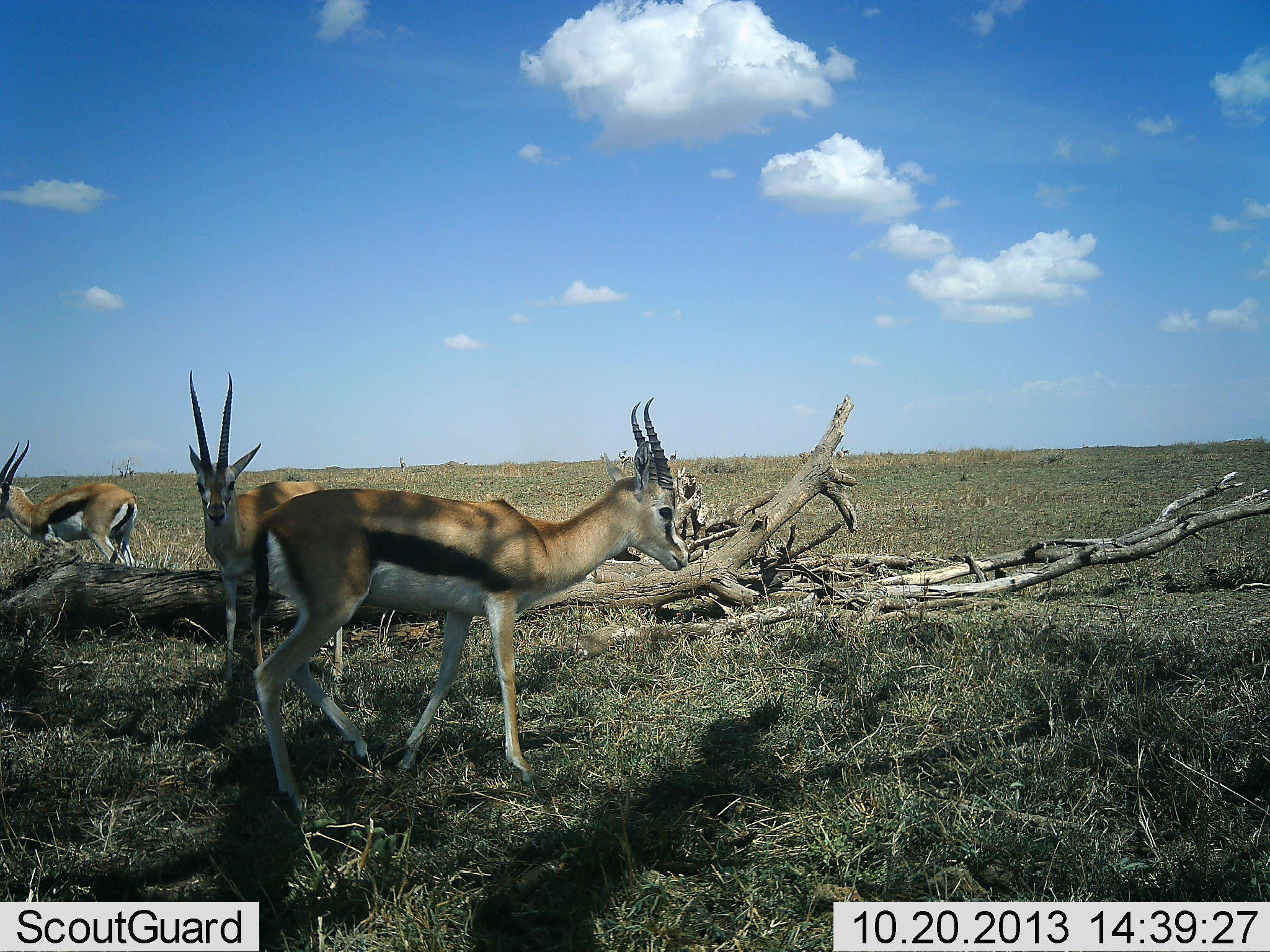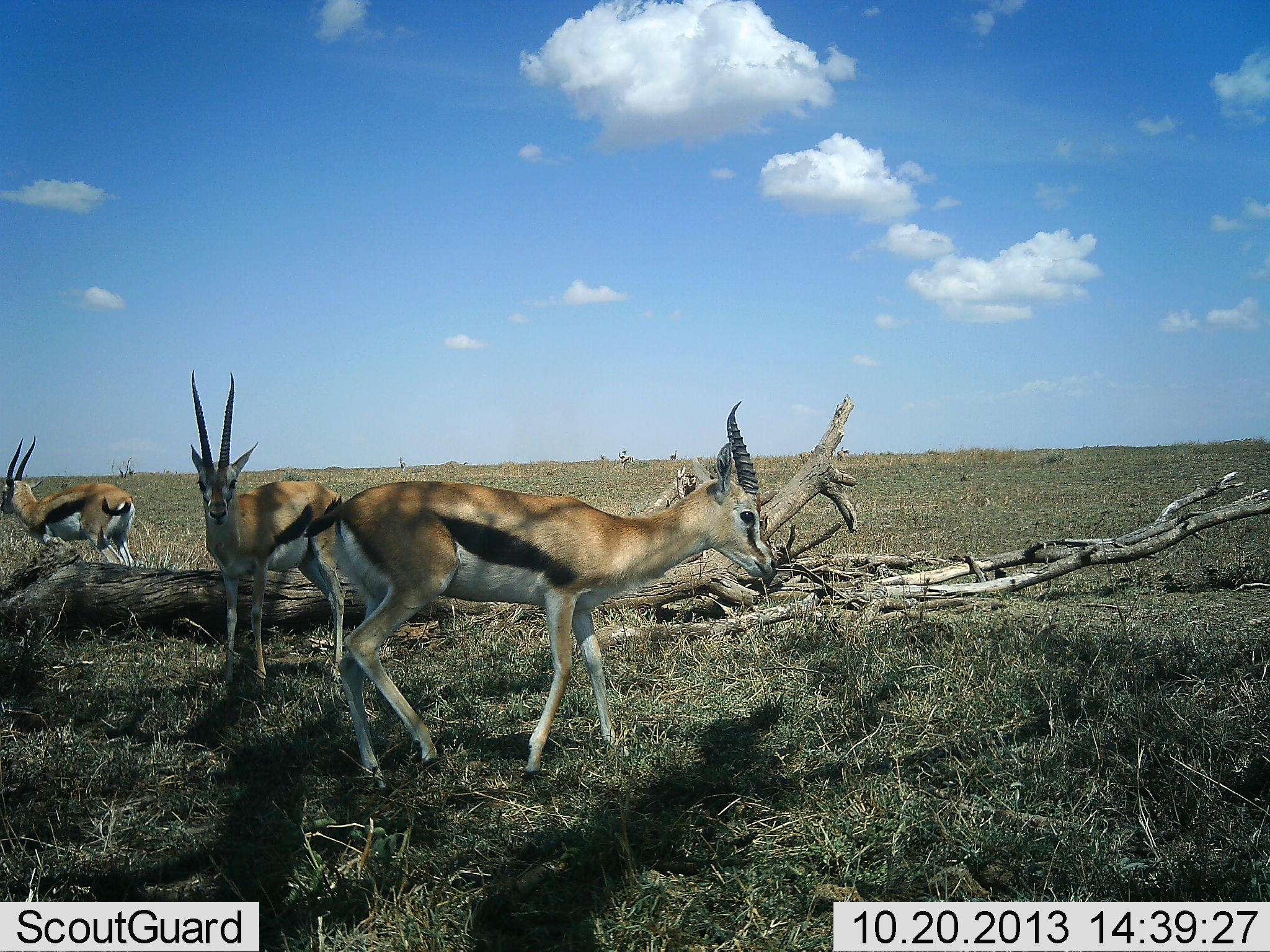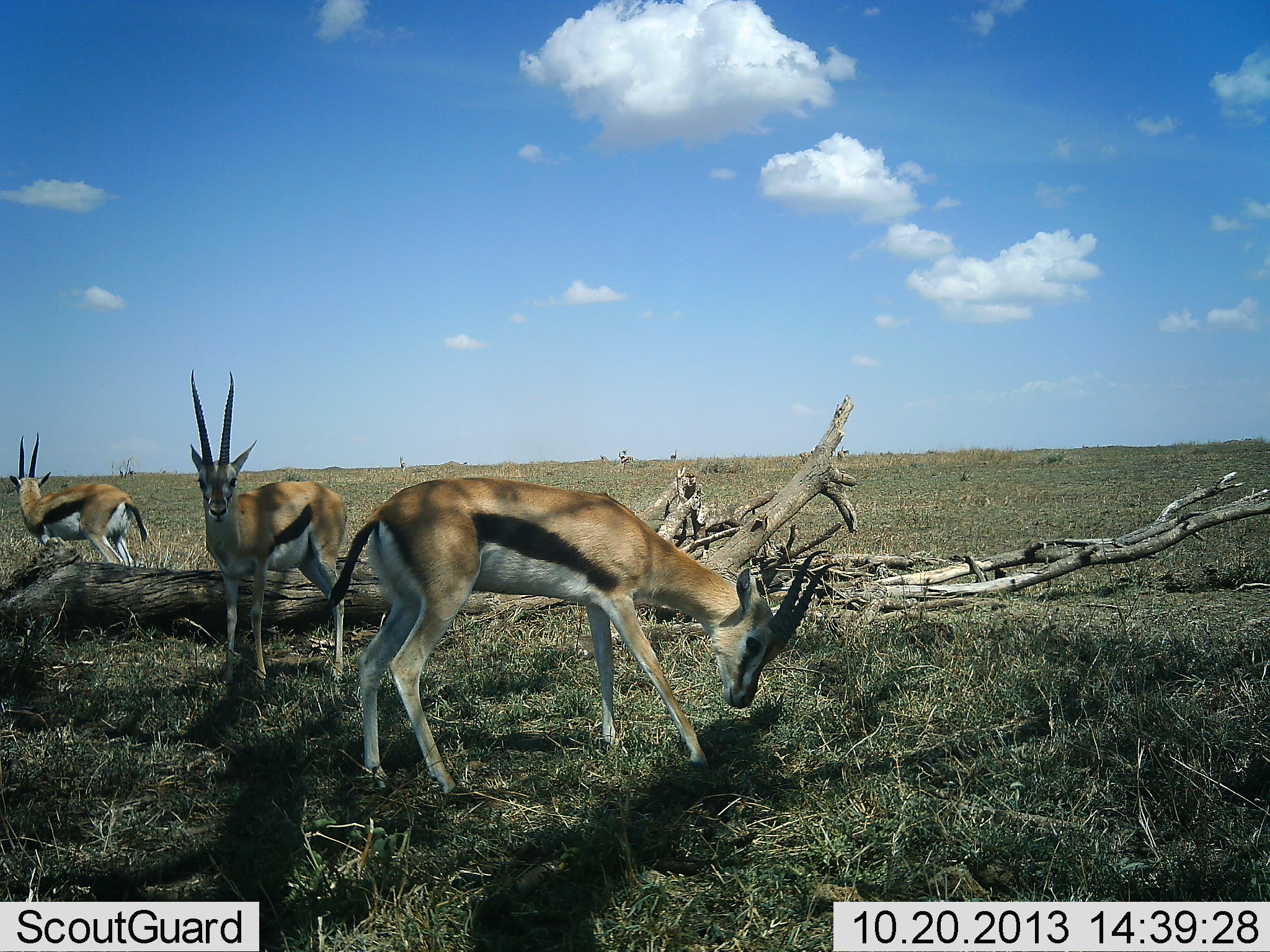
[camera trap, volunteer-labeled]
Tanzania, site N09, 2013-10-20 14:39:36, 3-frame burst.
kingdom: Animalia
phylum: Chordata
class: Mammalia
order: Artiodactyla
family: Bovidae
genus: Eudorcas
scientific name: Eudorcas thomsonii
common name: thomson's gazelle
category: gazellethomsons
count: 3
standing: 83%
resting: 0%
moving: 47%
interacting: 0%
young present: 0%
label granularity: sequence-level